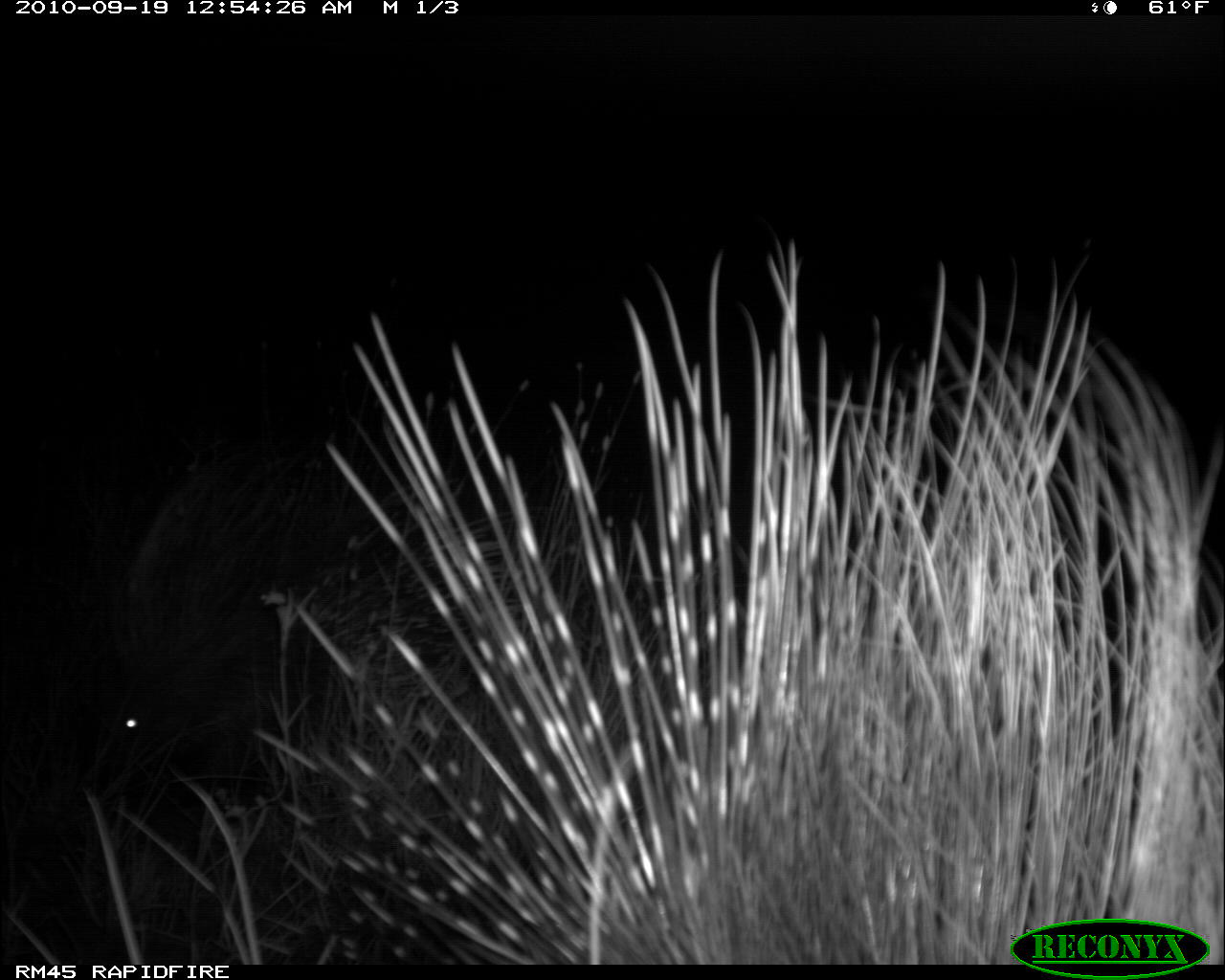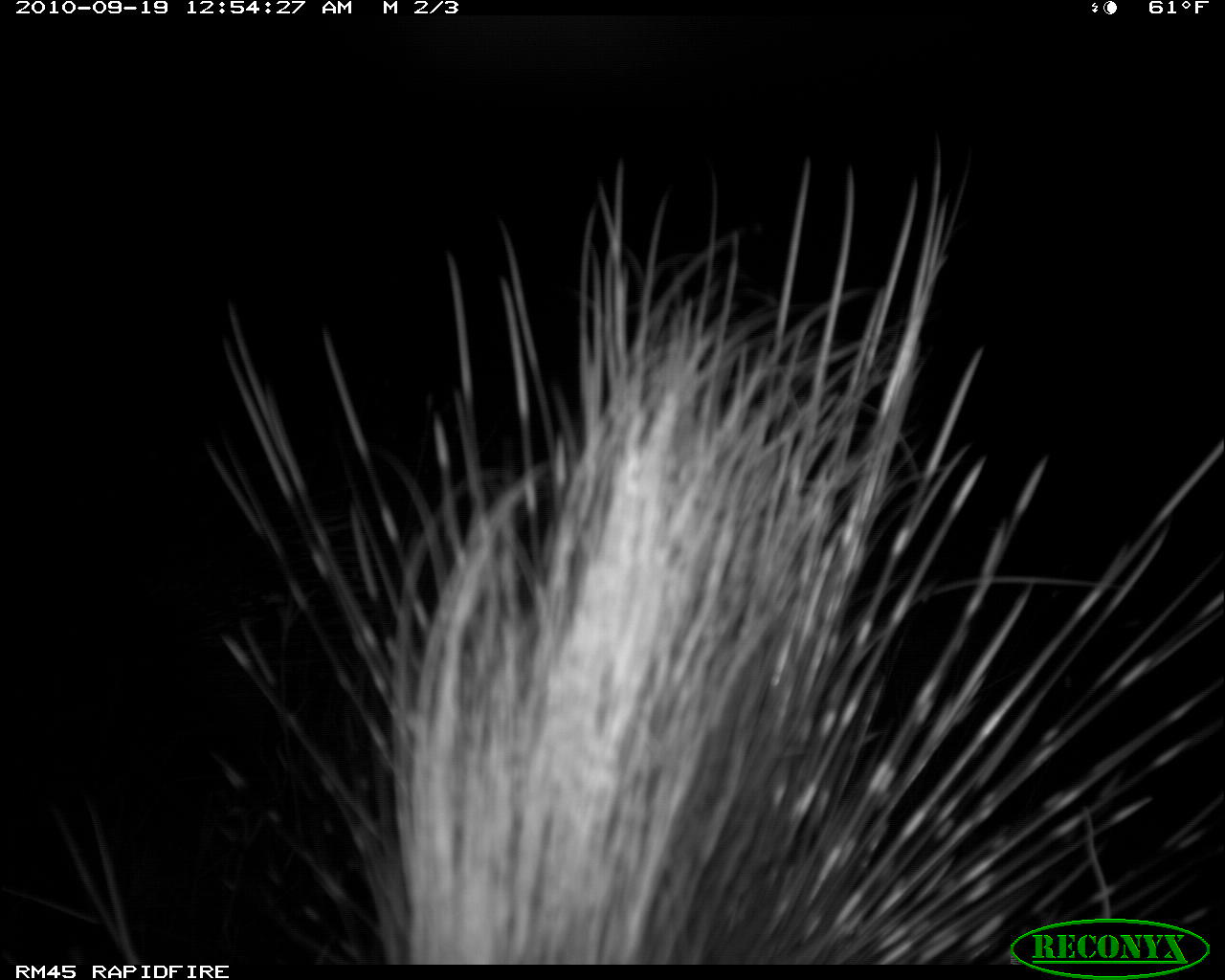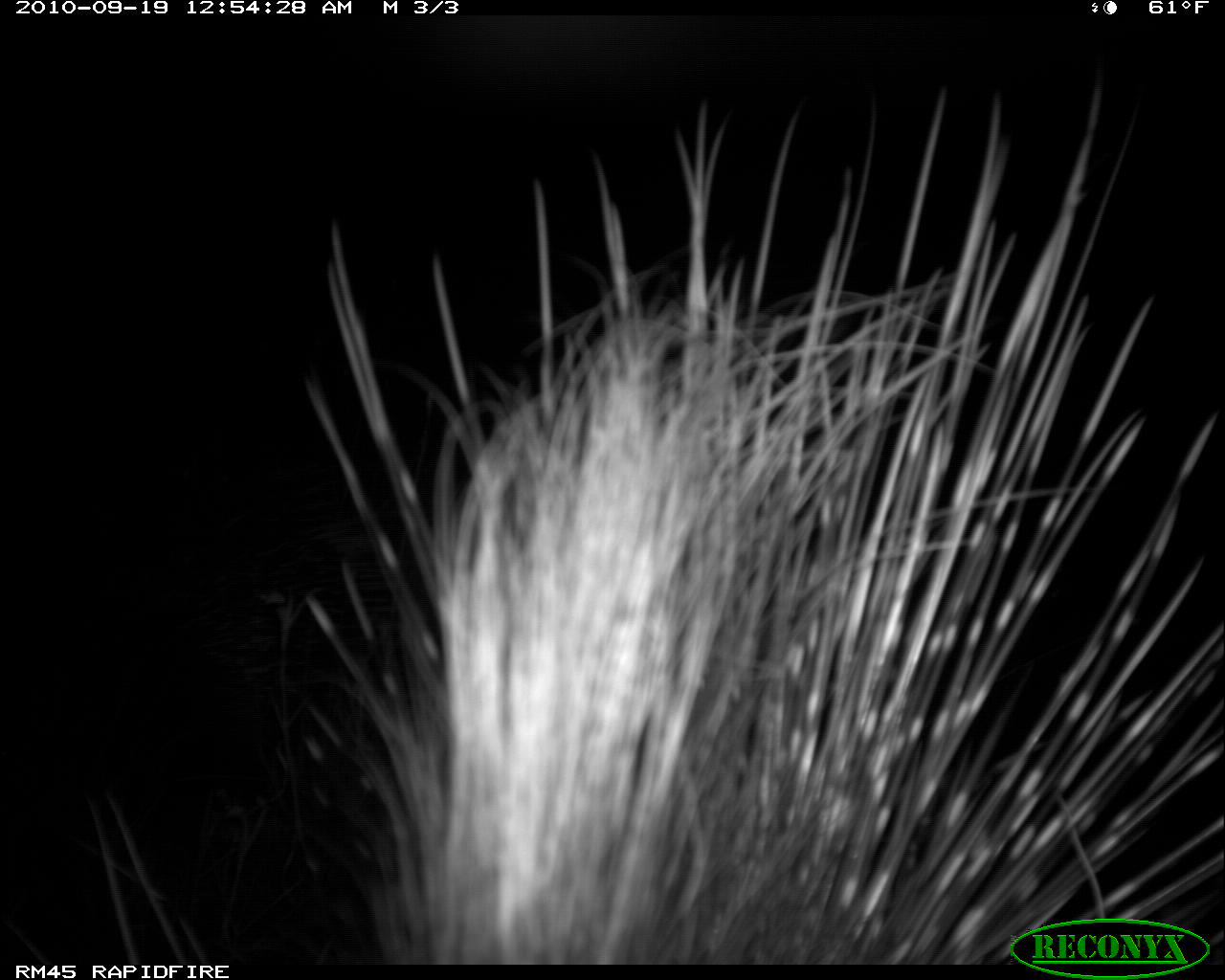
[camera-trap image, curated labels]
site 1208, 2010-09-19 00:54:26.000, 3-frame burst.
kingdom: Animalia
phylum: Chordata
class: Mammalia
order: Rodentia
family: Hystricidae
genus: Hystrix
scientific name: Hystrix cristata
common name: crested porcupine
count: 1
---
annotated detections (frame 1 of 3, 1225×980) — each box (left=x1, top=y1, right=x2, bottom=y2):
hystrix cristata: (left=96, top=690, right=264, bottom=819)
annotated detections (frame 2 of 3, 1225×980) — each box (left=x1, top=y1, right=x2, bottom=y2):
hystrix cristata: (left=197, top=137, right=1224, bottom=958)